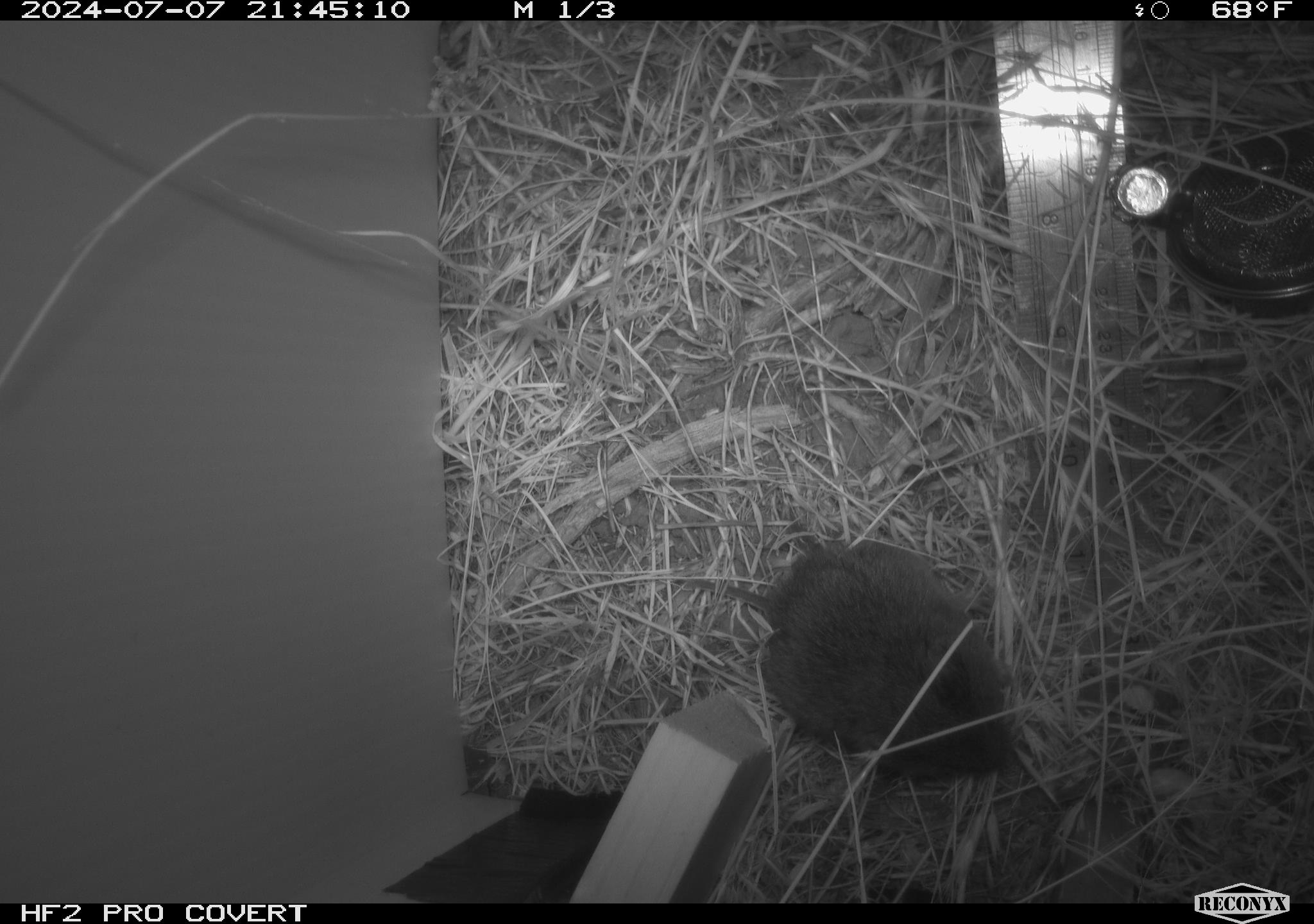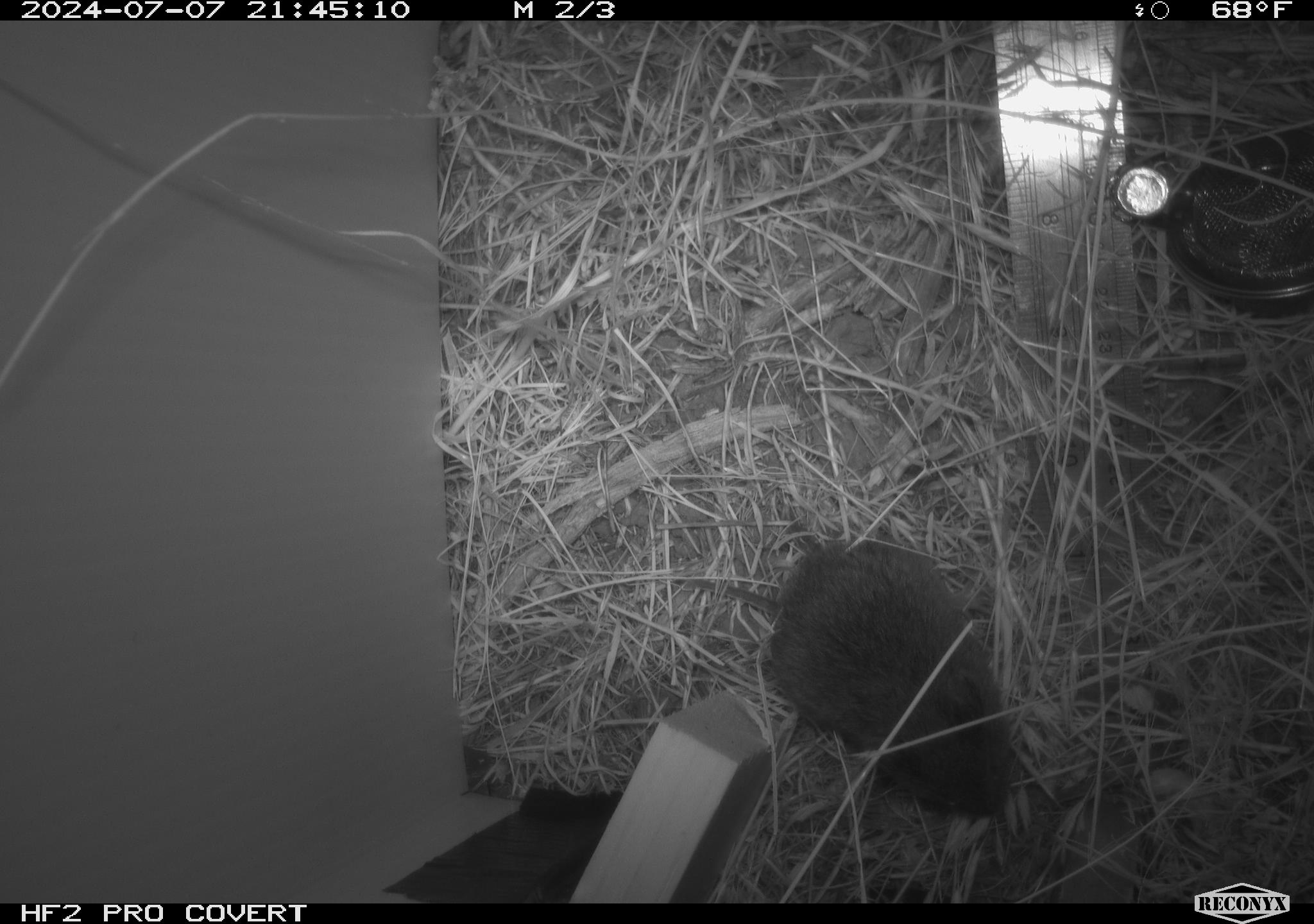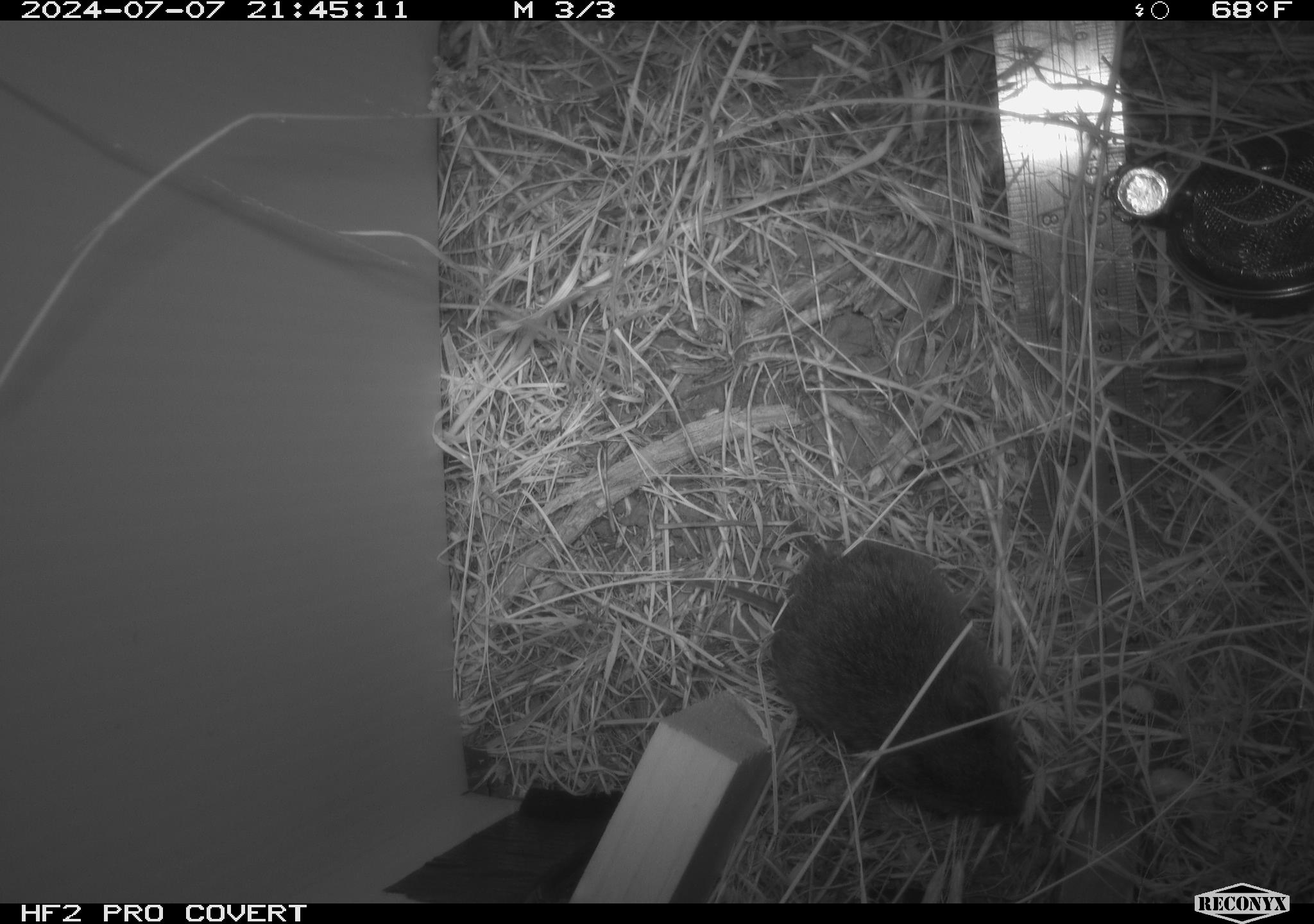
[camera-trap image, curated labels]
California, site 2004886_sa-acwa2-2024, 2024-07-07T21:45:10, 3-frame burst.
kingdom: Animalia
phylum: Chordata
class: Mammalia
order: Rodentia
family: Cricetidae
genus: Microtus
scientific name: Microtus californicus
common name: california vole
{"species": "california vole (Microtus californicus)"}